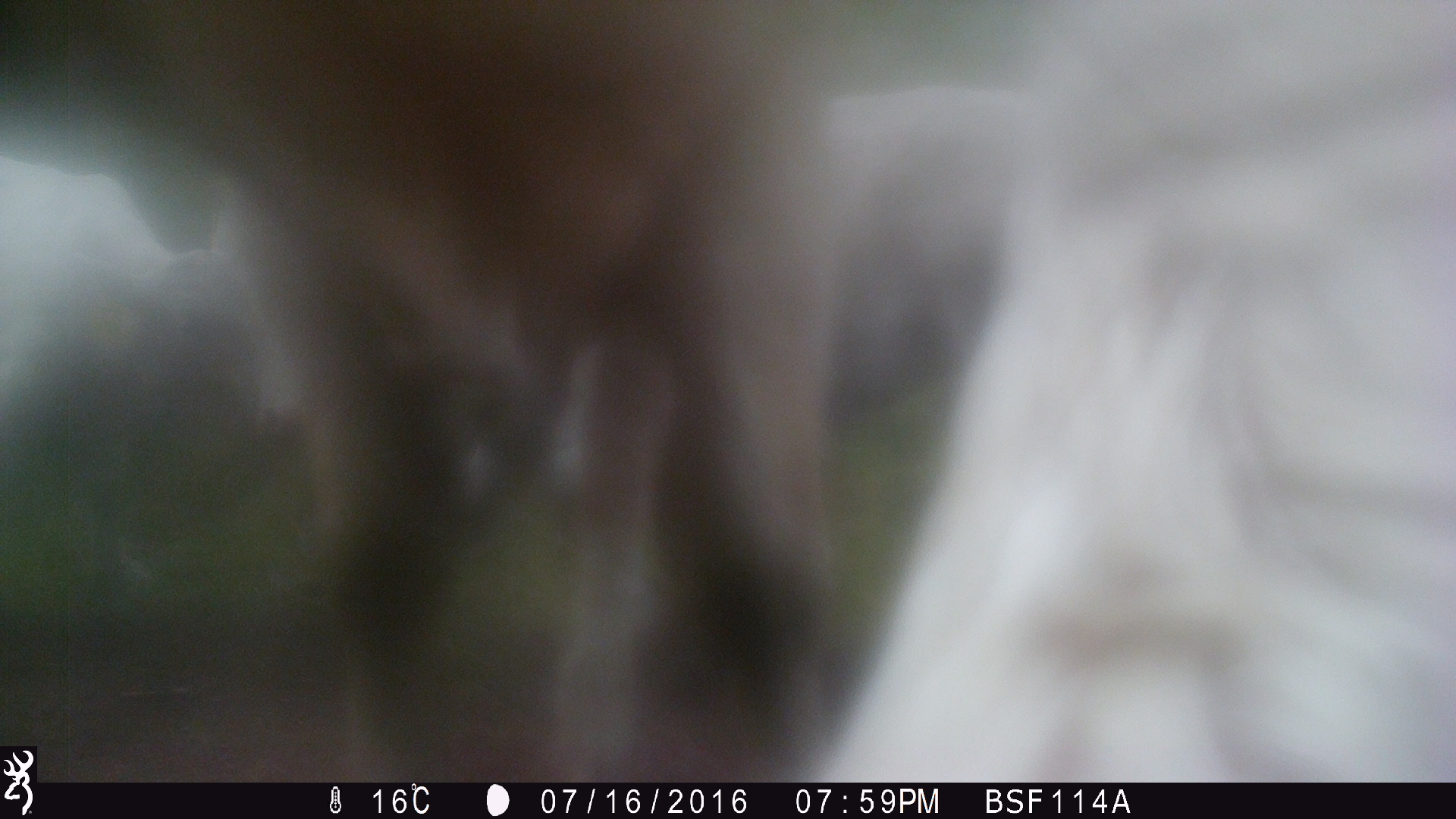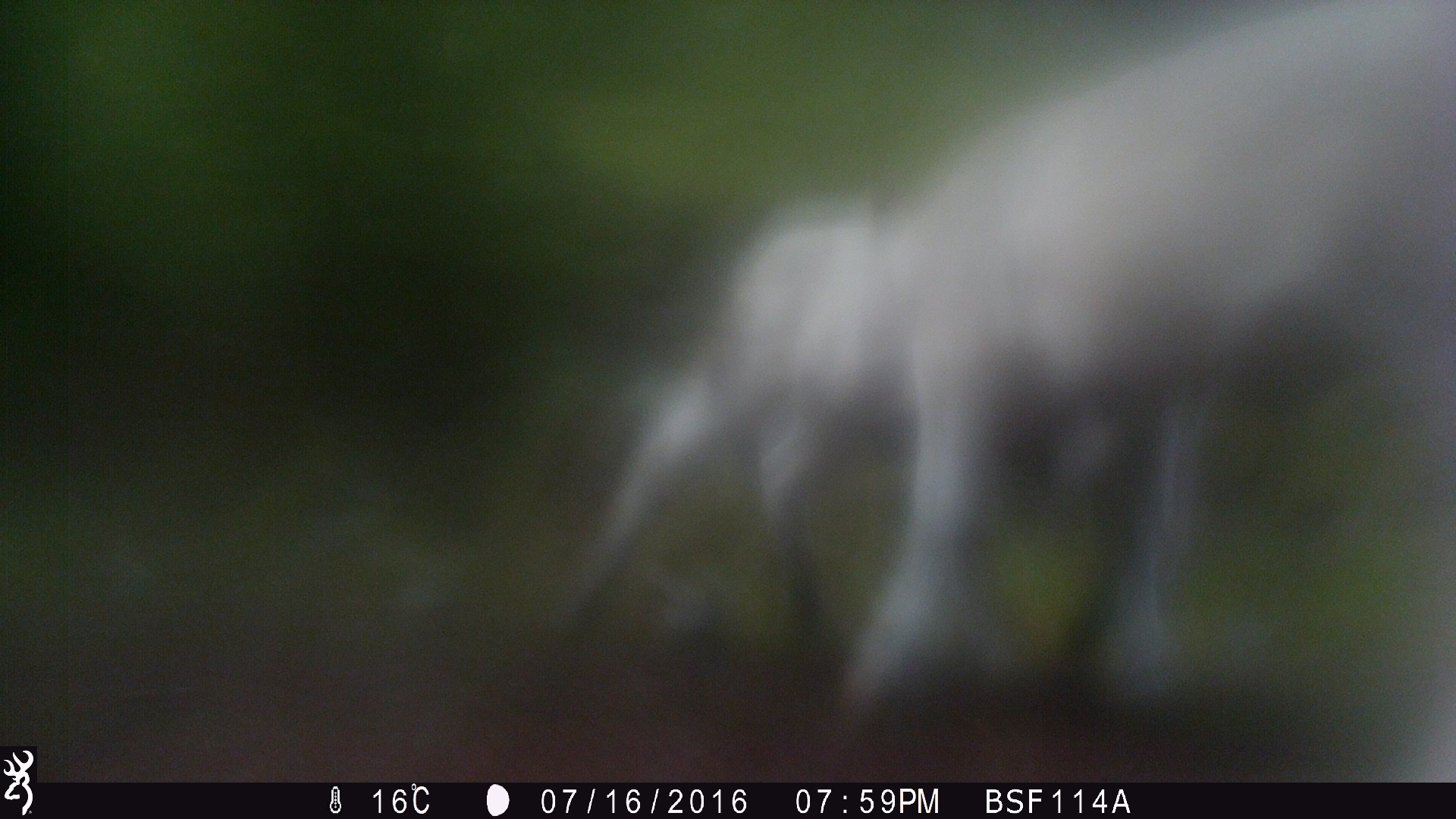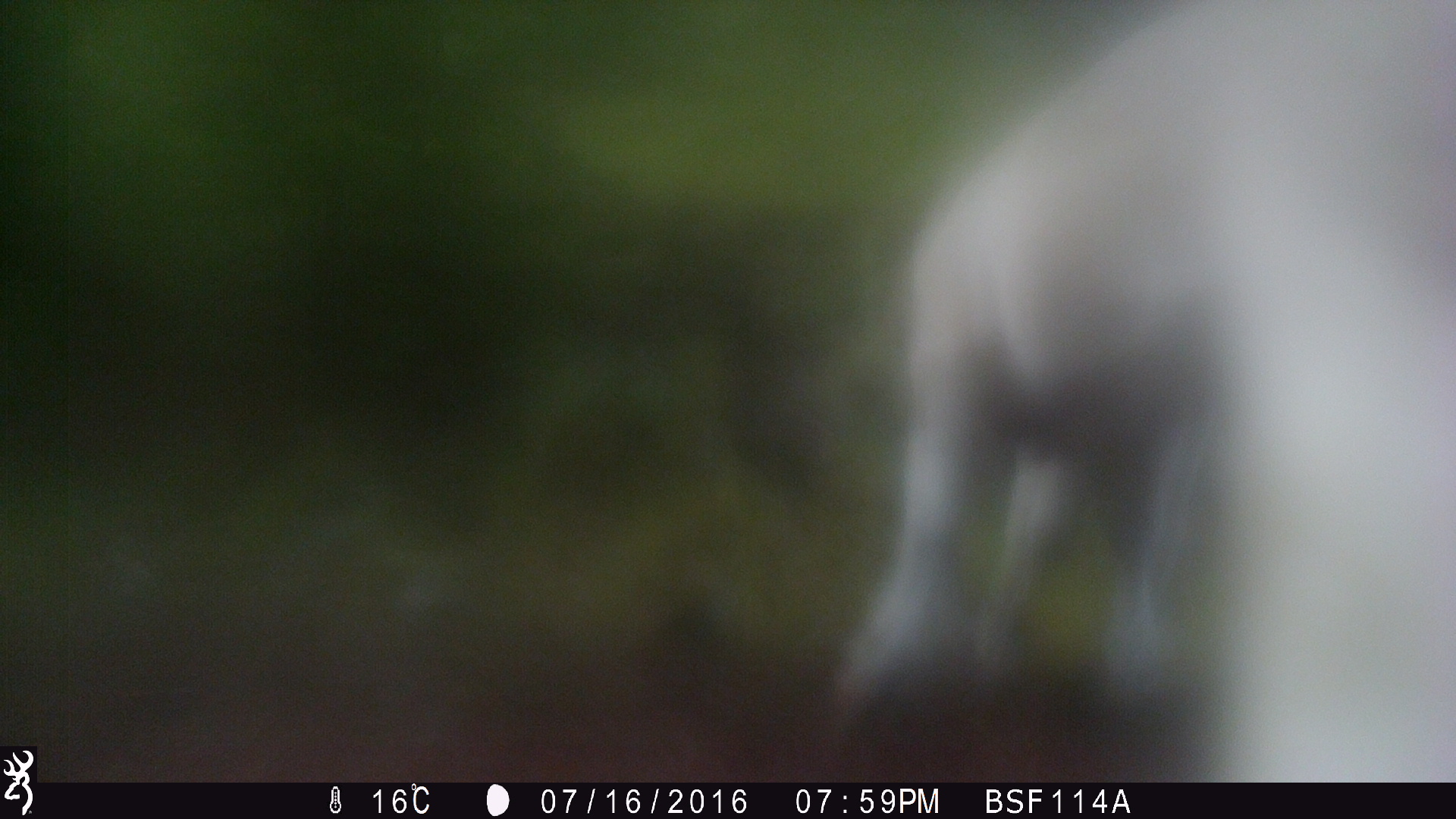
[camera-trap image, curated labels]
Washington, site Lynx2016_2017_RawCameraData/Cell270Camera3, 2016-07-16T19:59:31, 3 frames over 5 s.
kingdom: Animalia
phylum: Chordata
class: Mammalia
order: Artiodactyla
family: Bovidae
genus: Bos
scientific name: Bos taurus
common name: domestic cattle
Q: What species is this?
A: Domestic cattle (Bos taurus).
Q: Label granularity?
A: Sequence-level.